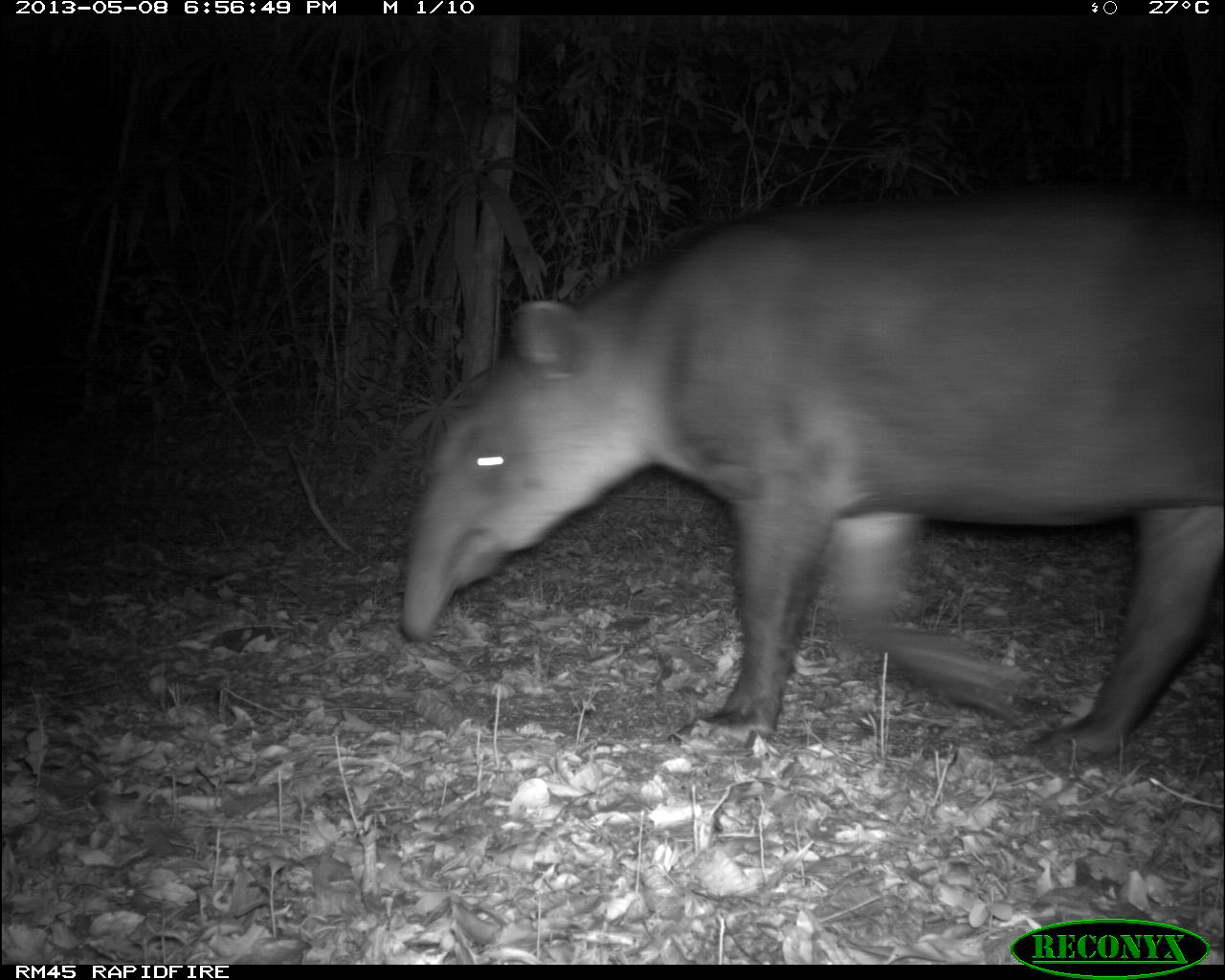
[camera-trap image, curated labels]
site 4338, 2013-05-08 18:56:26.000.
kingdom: Animalia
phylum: Chordata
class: Mammalia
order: Perissodactyla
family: Tapiridae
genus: Tapirus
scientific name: Tapirus bairdii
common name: baird's tapir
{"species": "Tapirus bairdii (baird's tapir)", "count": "1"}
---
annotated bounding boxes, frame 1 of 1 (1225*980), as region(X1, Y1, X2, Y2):
tapirus bairdii: region(395, 174, 1225, 766)